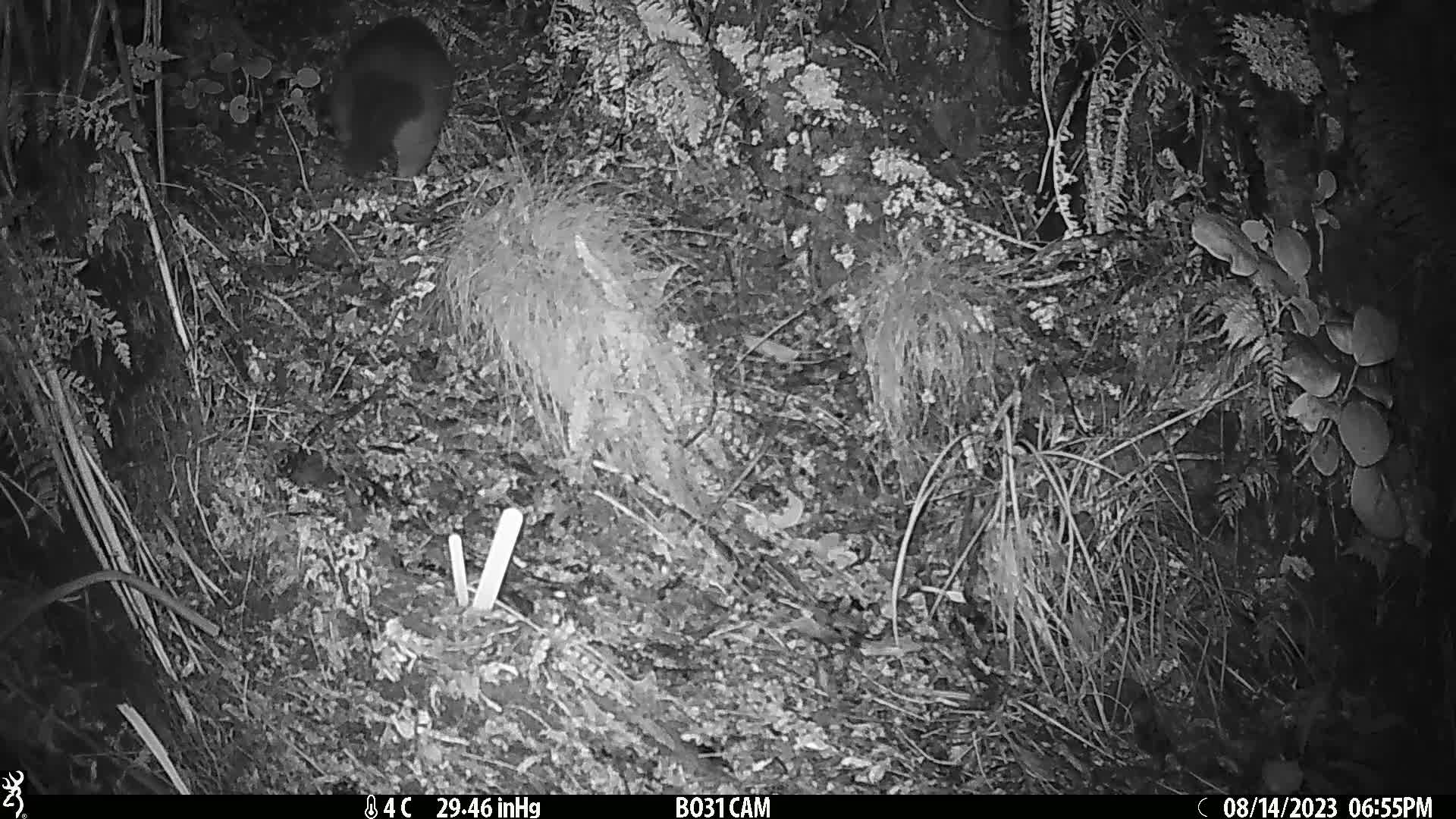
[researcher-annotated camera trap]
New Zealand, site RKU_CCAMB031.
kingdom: Animalia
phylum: Chordata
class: Mammalia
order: Diprotodontia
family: Phalangeridae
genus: Trichosurus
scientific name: Trichosurus vulpecula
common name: common brushtail possum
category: possum